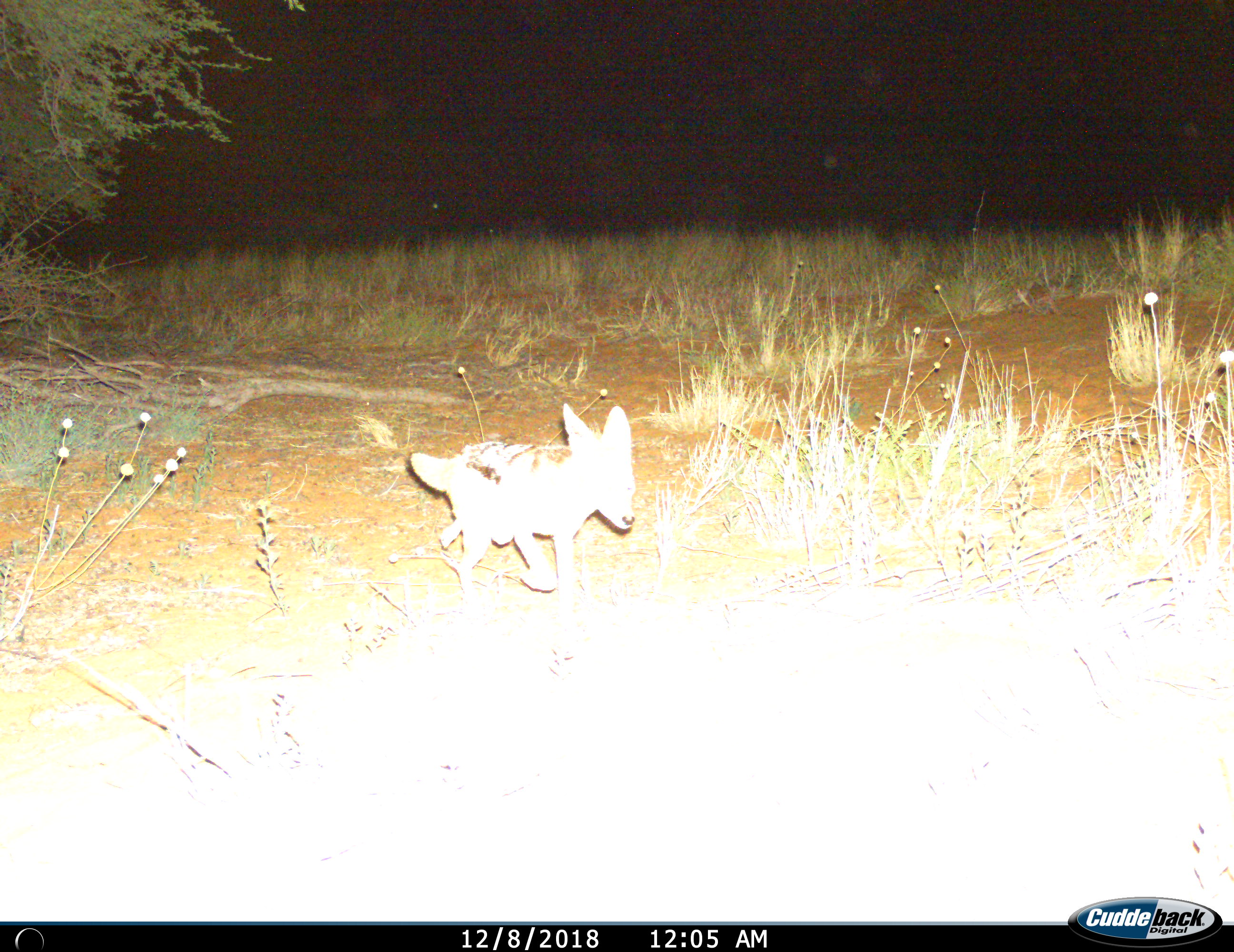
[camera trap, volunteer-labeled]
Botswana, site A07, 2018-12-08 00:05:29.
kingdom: Animalia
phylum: Chordata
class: Mammalia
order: Carnivora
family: Canidae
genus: Lupulella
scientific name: Lupulella mesomelas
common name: black-backed jackal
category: jackalblackbacked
Jackalblackbacked (black-backed jackal) (Lupulella mesomelas), count 1. Behavior (volunteer vote fractions): standing 0%, resting 0%, moving 100%, interacting 0%. Young present (vote fraction): 8%. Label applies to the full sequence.